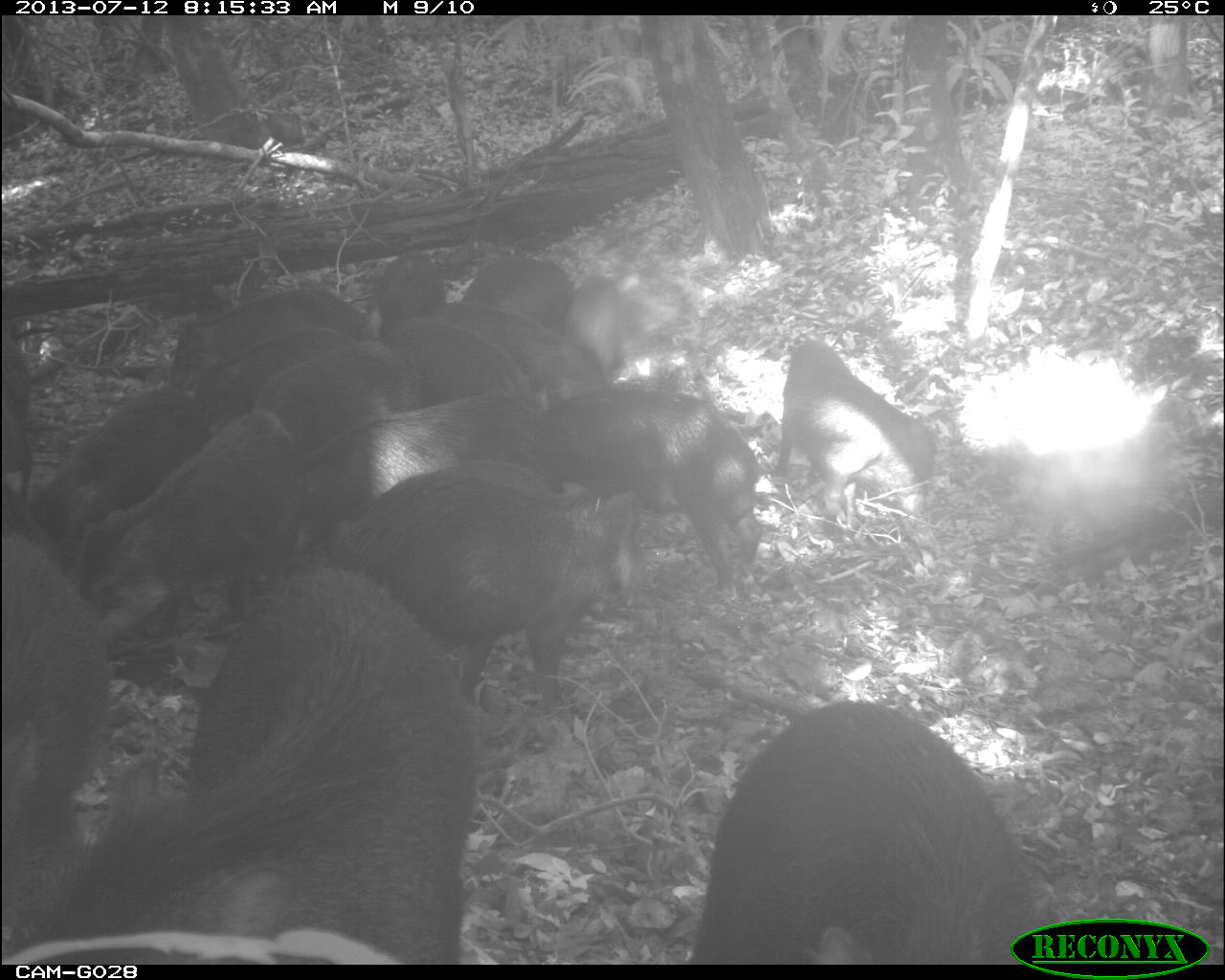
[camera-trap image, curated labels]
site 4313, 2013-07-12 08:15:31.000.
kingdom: Animalia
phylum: Chordata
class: Mammalia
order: Artiodactyla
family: Tayassuidae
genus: Tayassu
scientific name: Tayassu pecari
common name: white-lipped peccary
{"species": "Tayassu pecari (white-lipped peccary)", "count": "20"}